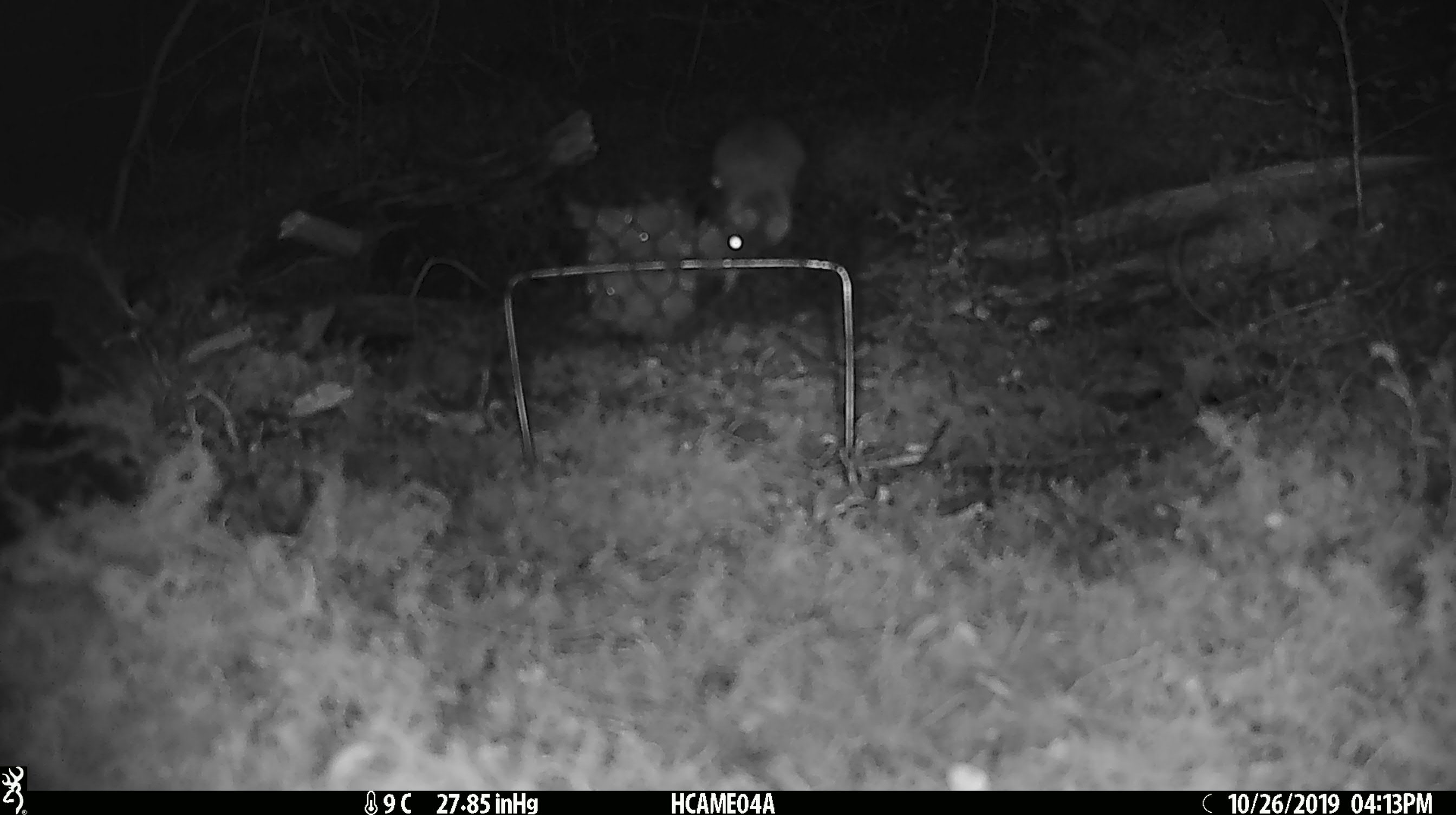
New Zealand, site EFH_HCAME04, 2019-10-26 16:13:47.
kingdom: Animalia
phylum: Chordata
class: Mammalia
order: Rodentia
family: Muridae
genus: Mus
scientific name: Mus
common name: mouse